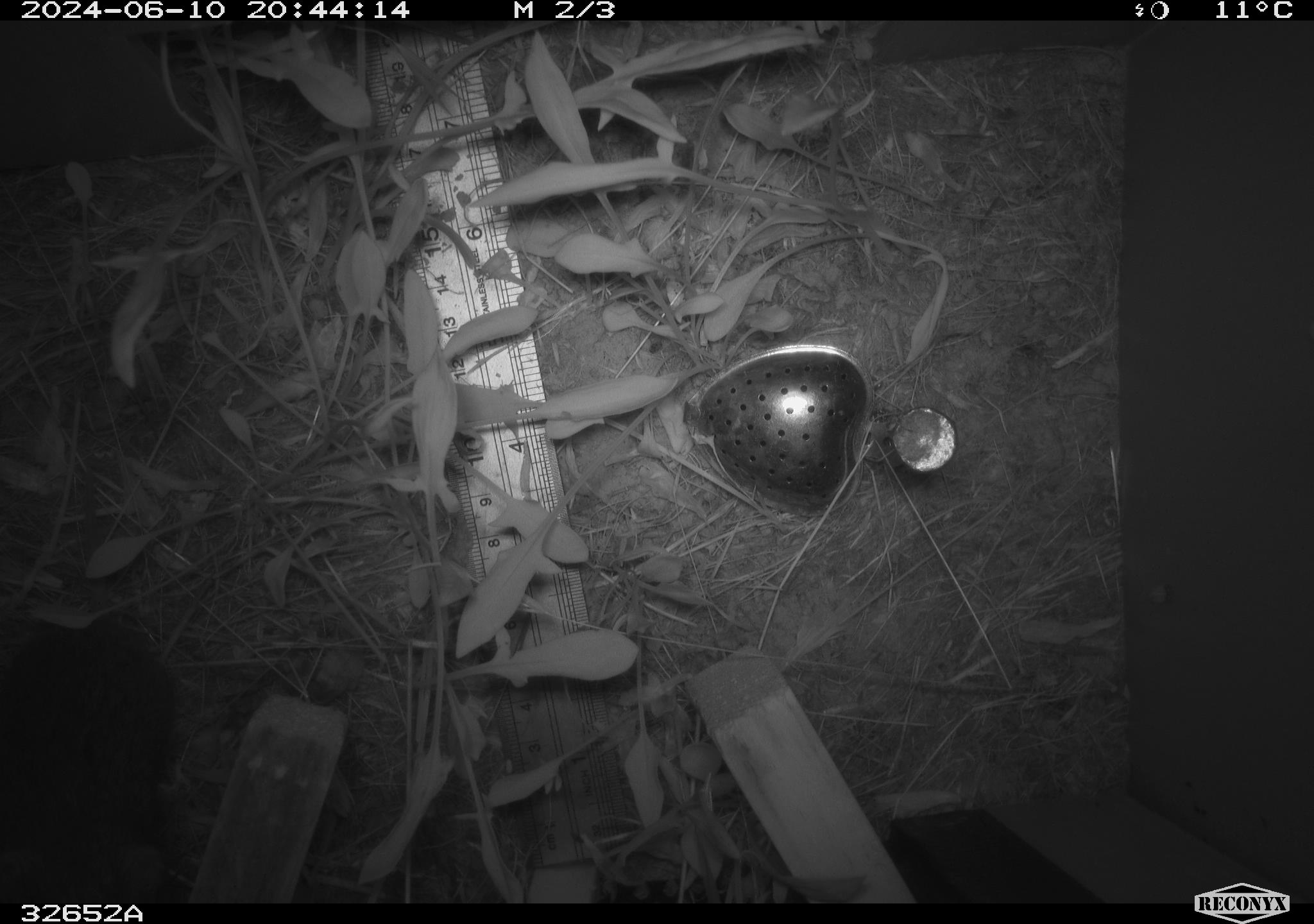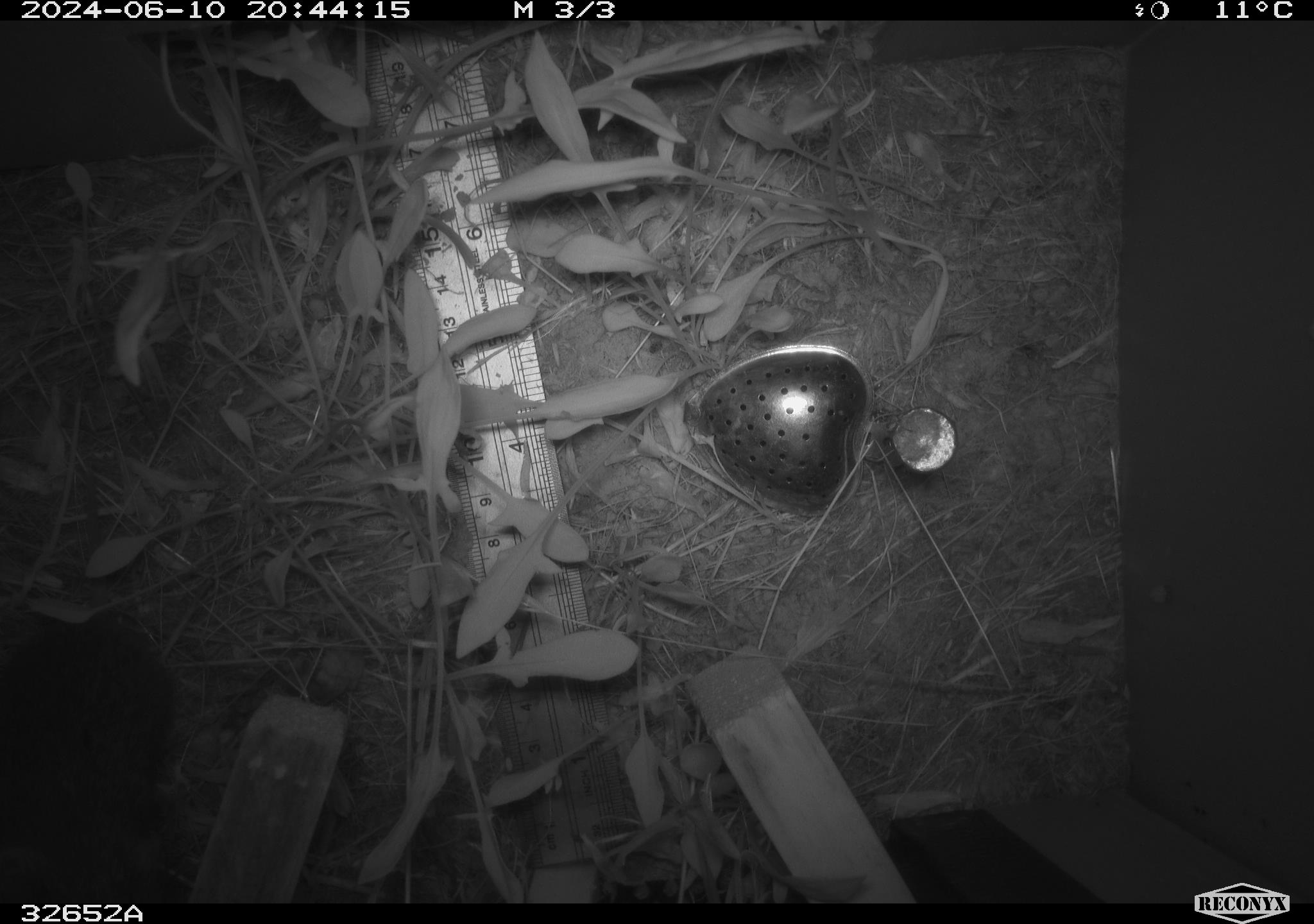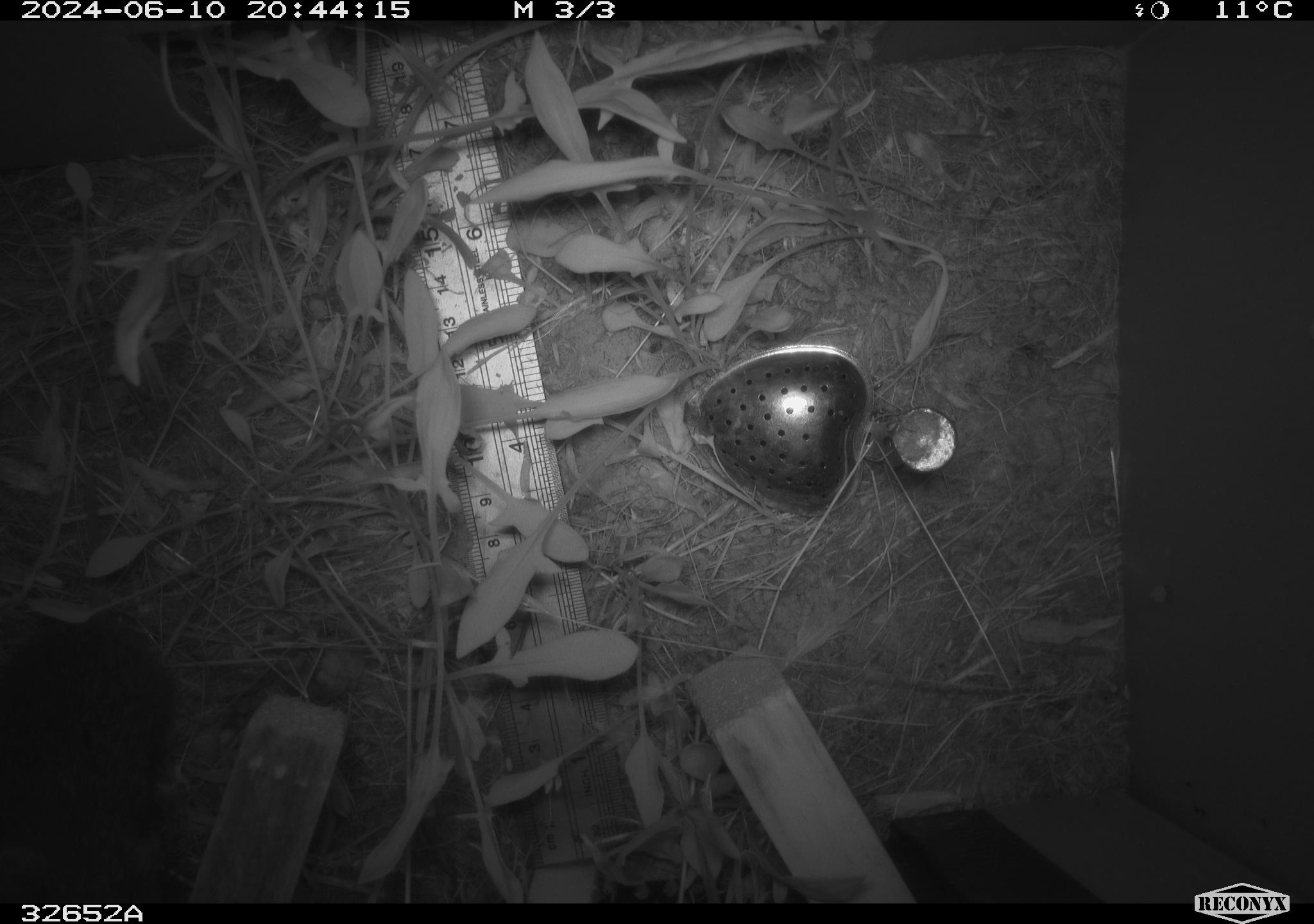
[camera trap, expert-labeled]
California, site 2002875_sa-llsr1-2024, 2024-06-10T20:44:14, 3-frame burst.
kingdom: Animalia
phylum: Chordata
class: Mammalia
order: Rodentia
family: Cricetidae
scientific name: Arvicolinae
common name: voles, lemmings, and muskrats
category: arvicolinae subfamily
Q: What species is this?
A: Arvicolinae subfamily (voles, lemmings, and muskrats) (Arvicolinae).